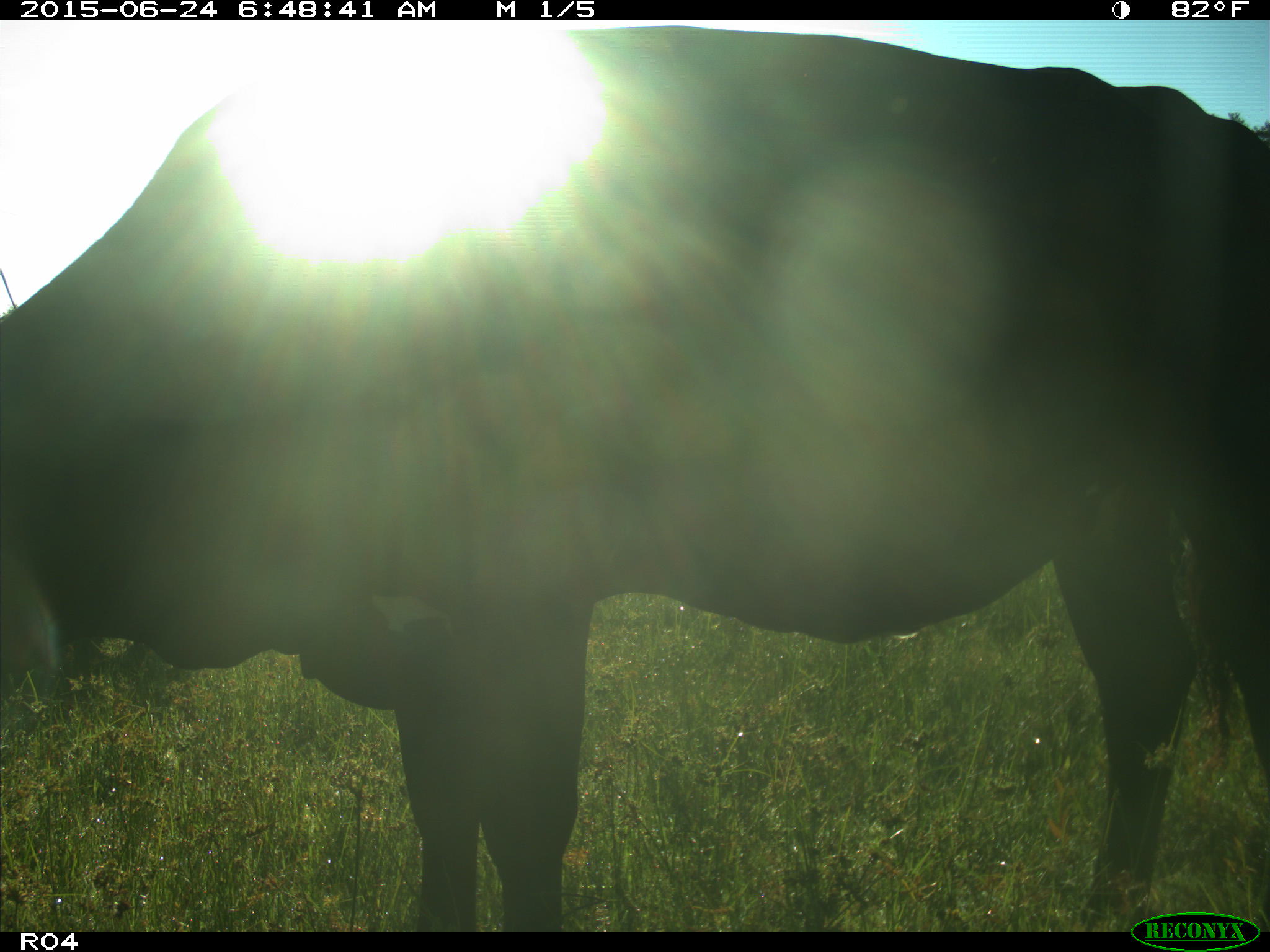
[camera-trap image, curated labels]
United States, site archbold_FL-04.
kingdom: Animalia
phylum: Chordata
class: Mammalia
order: Artiodactyla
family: Bovidae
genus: Bos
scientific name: Bos taurus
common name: domestic cow